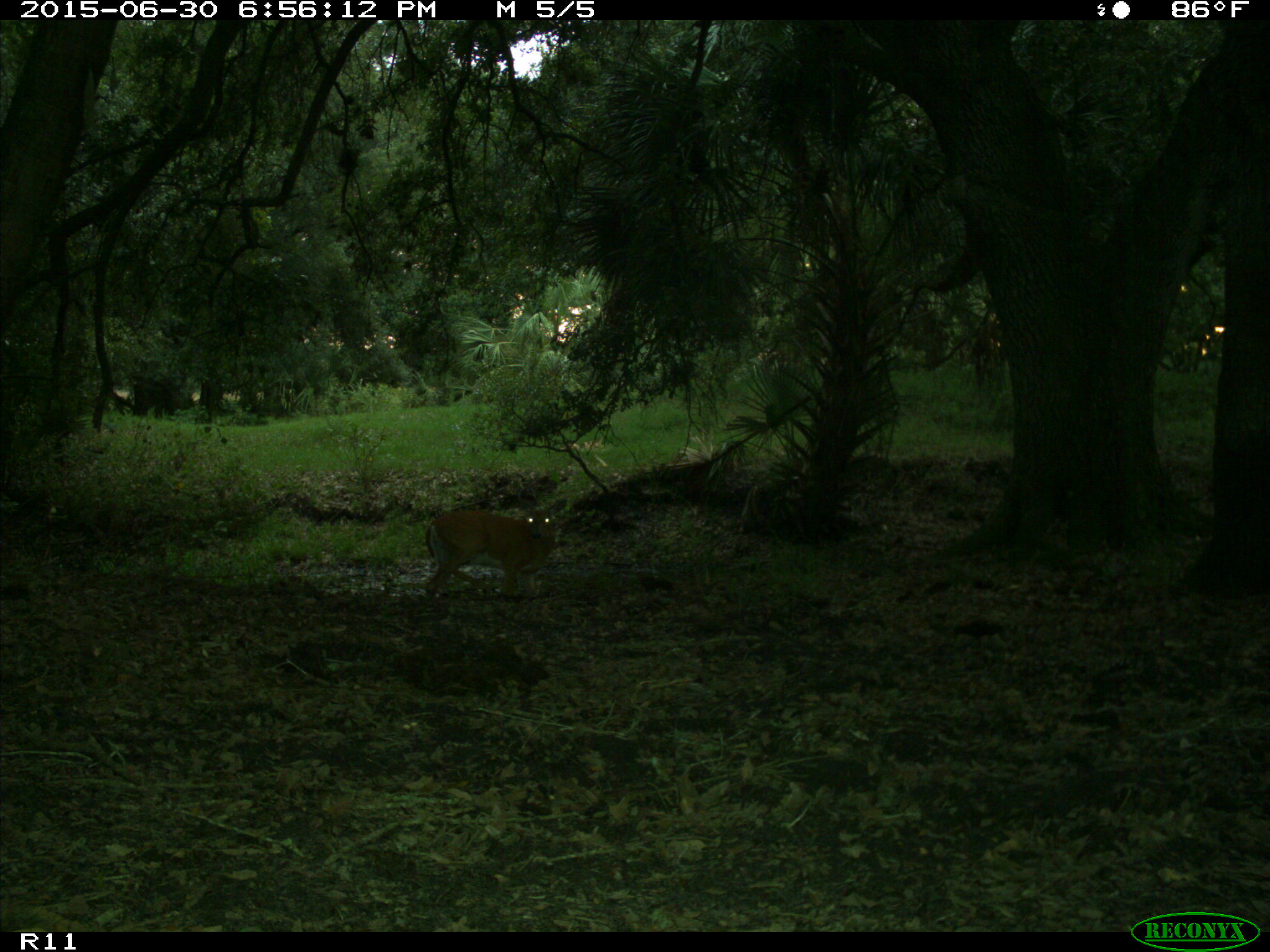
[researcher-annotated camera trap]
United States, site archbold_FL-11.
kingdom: Animalia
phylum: Chordata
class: Mammalia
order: Artiodactyla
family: Cervidae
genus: Odocoileus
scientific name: Odocoileus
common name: deer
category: unidentified deer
Unidentified deer (deer) (Odocoileus).